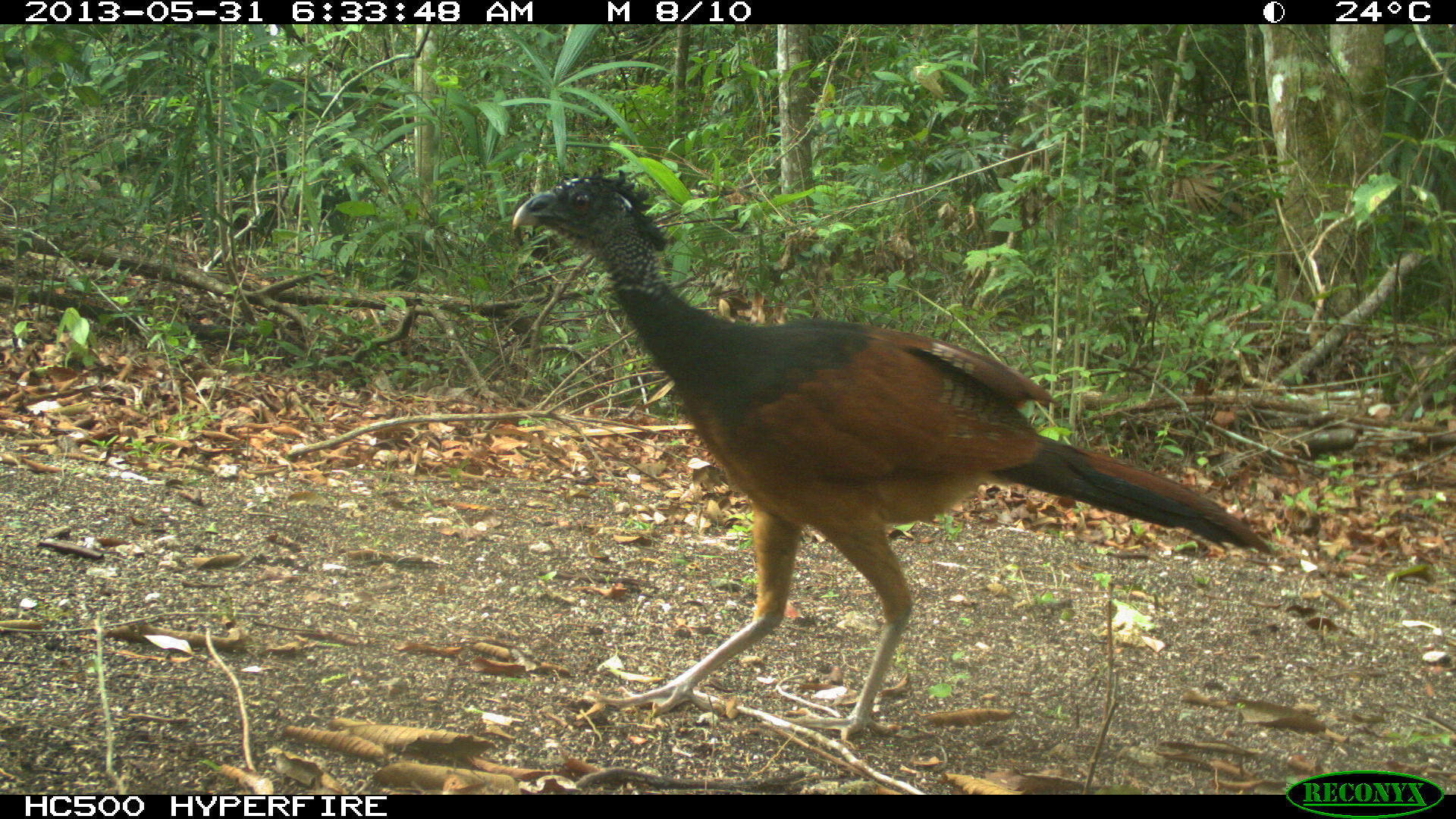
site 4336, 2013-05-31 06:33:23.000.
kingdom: Animalia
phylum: Chordata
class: Aves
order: Galliformes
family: Cracidae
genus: Crax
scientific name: Crax rubra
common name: great curassow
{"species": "Crax rubra (great curassow)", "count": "1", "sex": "female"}